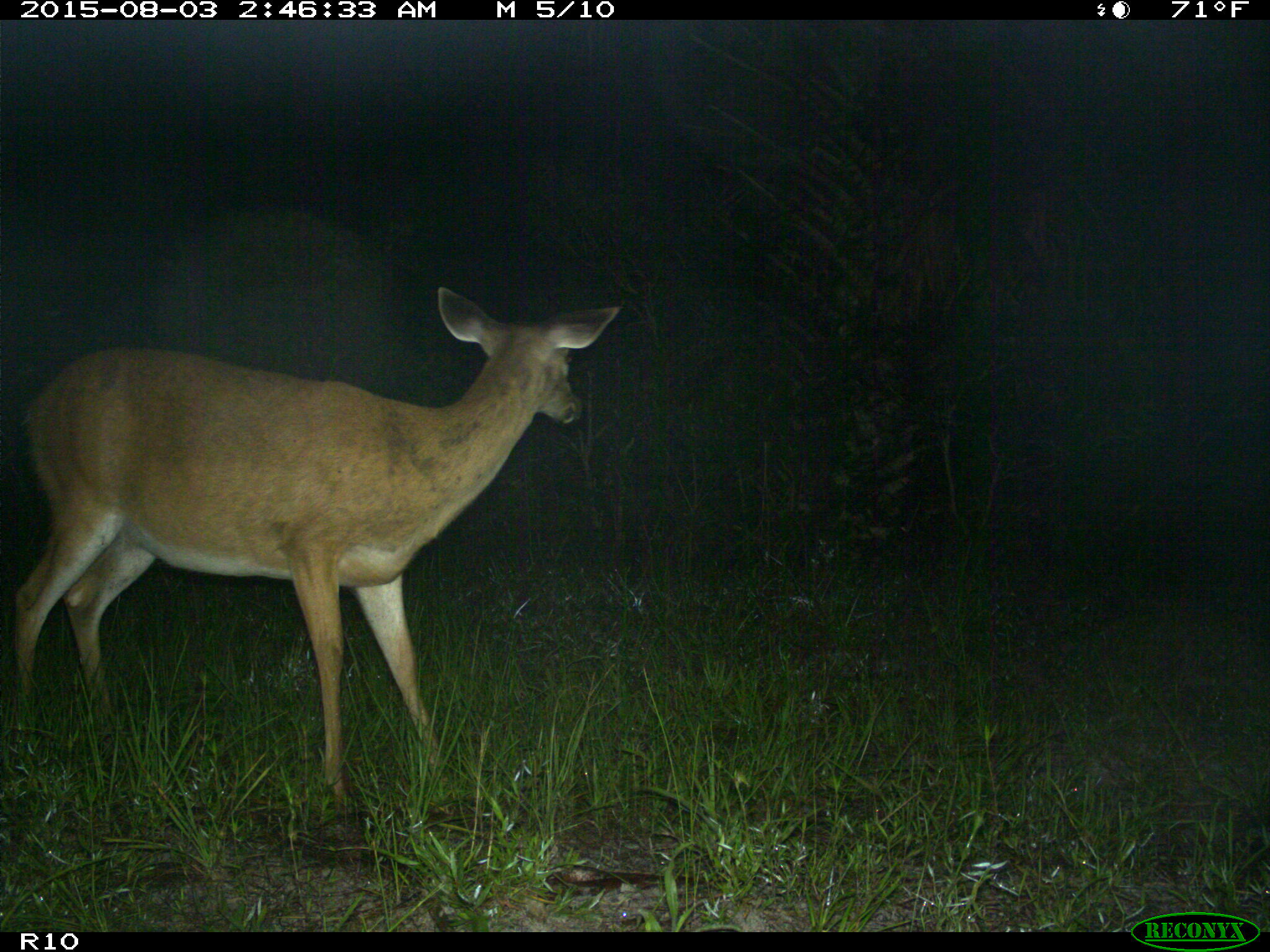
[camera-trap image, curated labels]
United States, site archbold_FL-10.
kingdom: Animalia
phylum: Chordata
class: Mammalia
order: Artiodactyla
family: Cervidae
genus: Odocoileus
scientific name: Odocoileus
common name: deer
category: unidentified deer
Unidentified deer (deer) (Odocoileus).